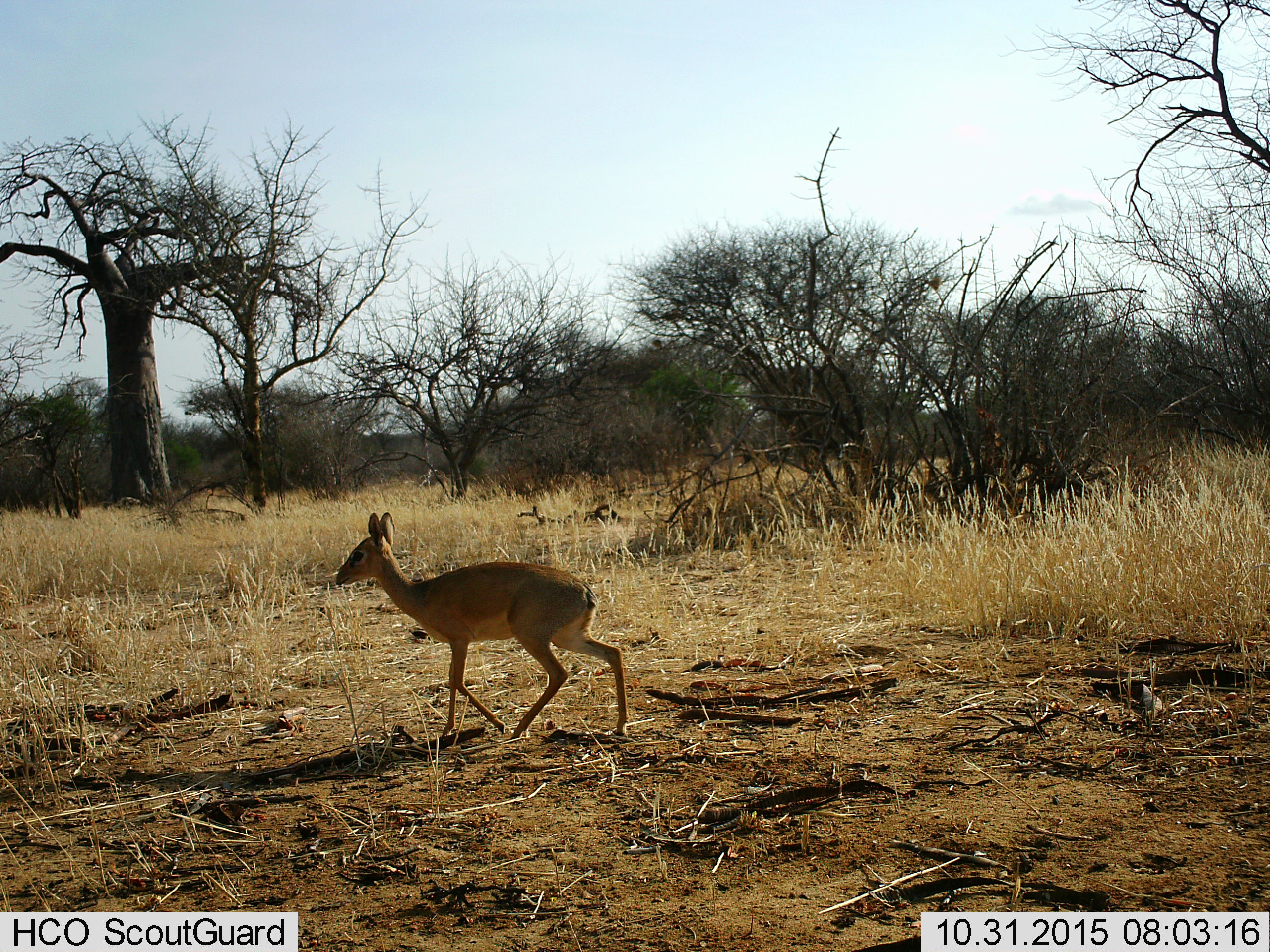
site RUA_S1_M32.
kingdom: Animalia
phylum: Chordata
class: Mammalia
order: Artiodactyla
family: Bovidae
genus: Madoqua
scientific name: Madoqua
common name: dik-dik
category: dikdik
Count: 1.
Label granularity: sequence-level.